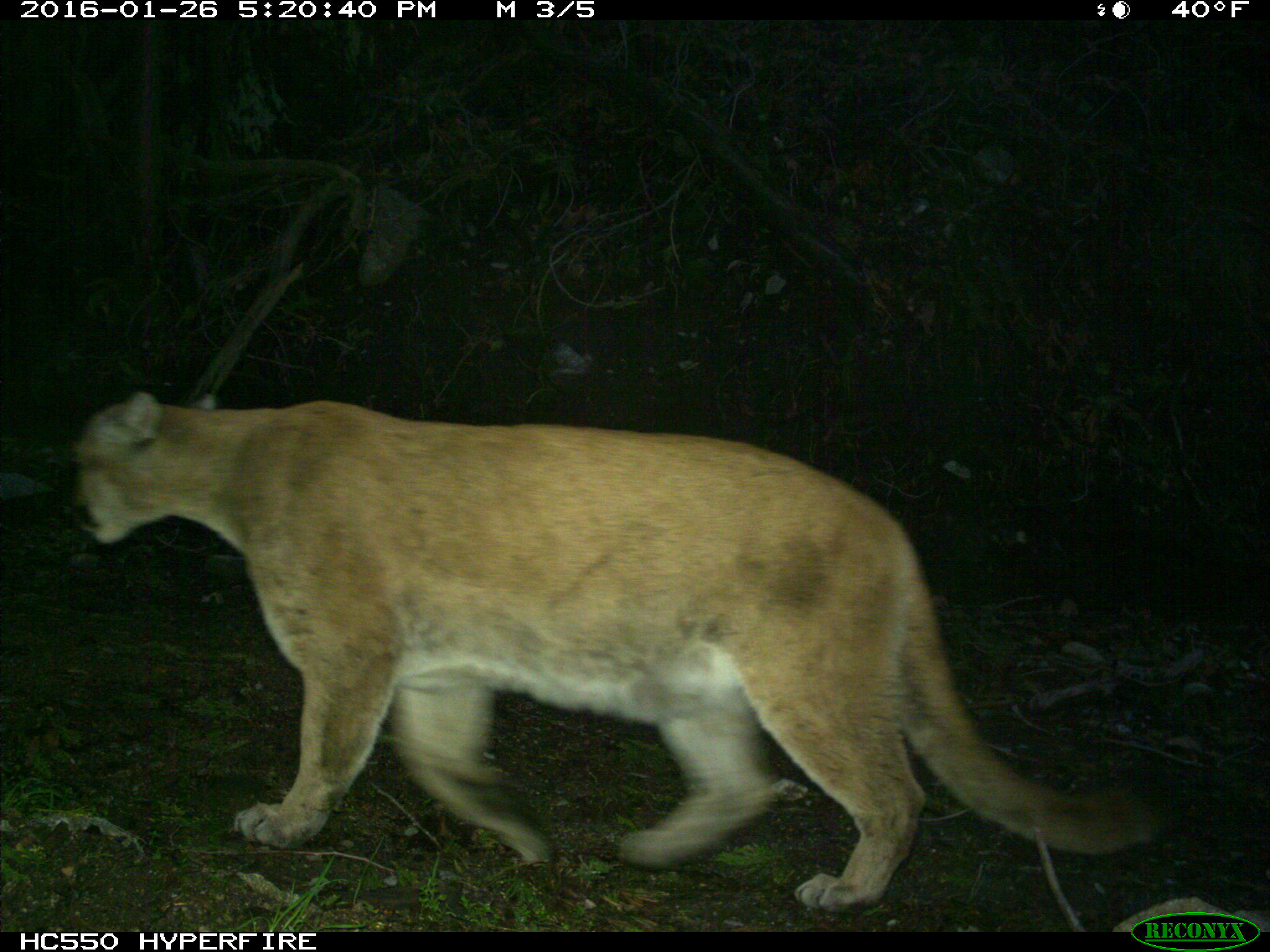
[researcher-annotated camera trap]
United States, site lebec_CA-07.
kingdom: Animalia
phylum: Chordata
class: Mammalia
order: Carnivora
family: Felidae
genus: Puma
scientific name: Puma concolor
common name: mountain lion